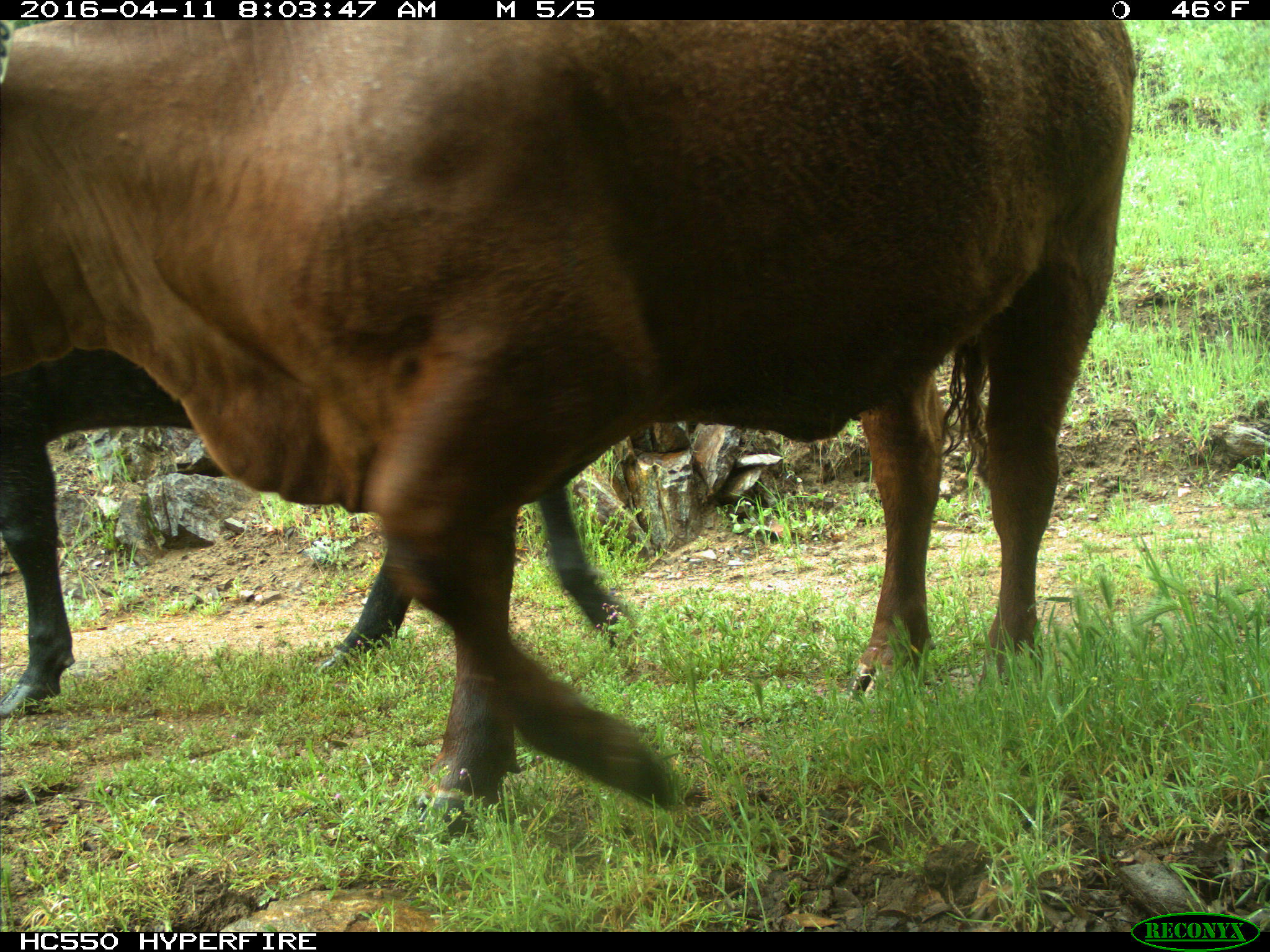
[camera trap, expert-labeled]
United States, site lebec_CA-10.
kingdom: Animalia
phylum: Chordata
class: Mammalia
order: Artiodactyla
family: Bovidae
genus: Bos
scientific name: Bos taurus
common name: domestic cow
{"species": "Bos taurus (domestic cow)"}